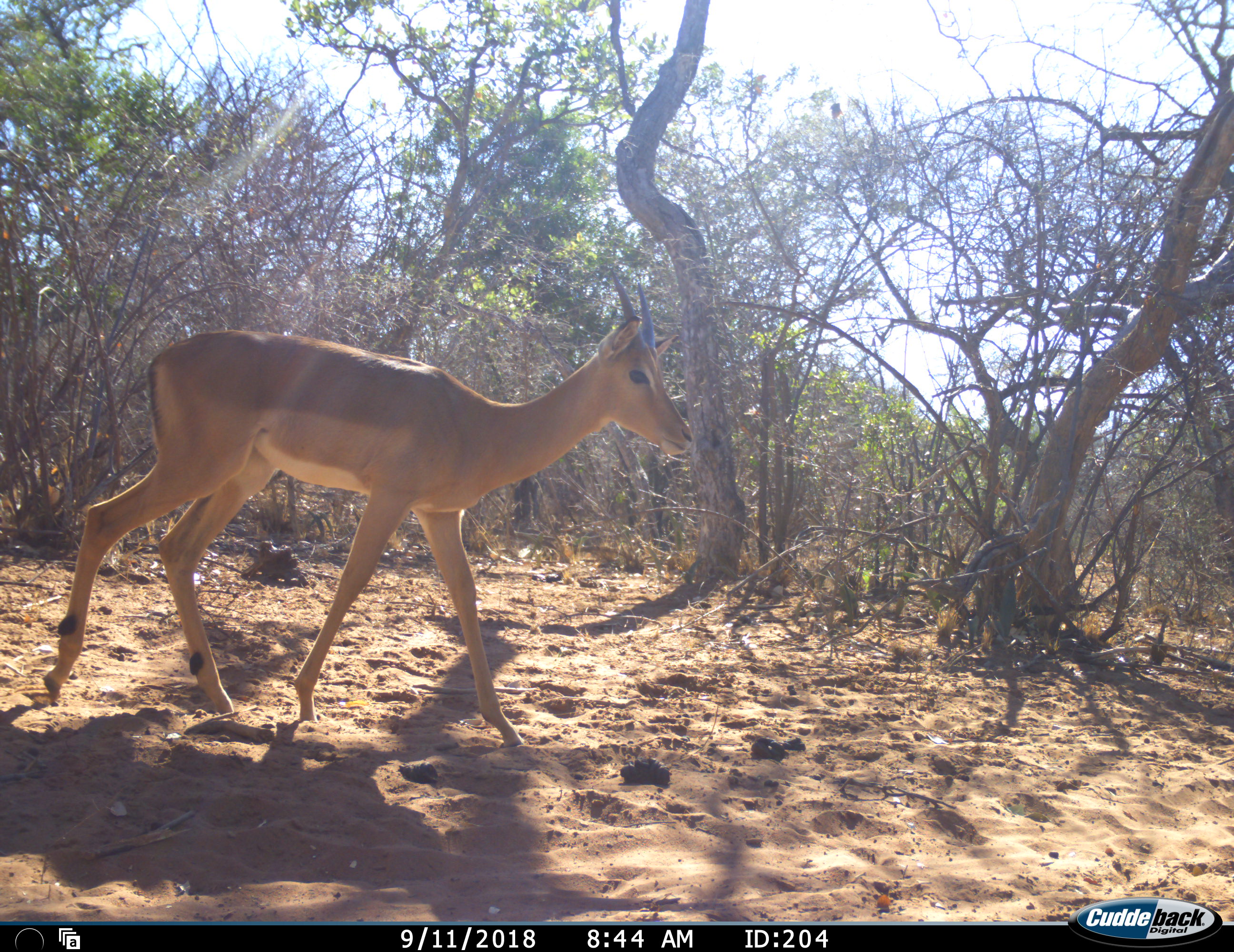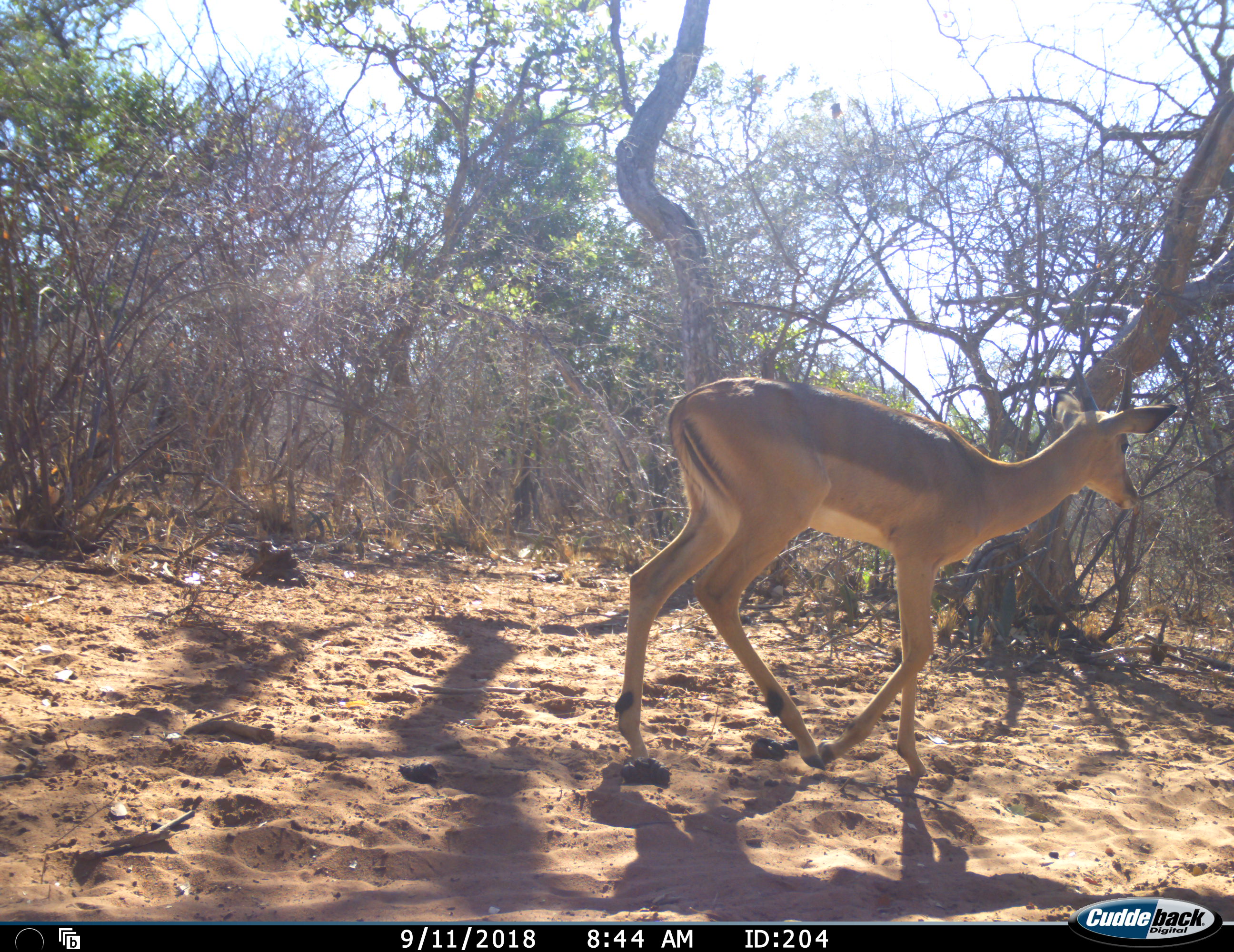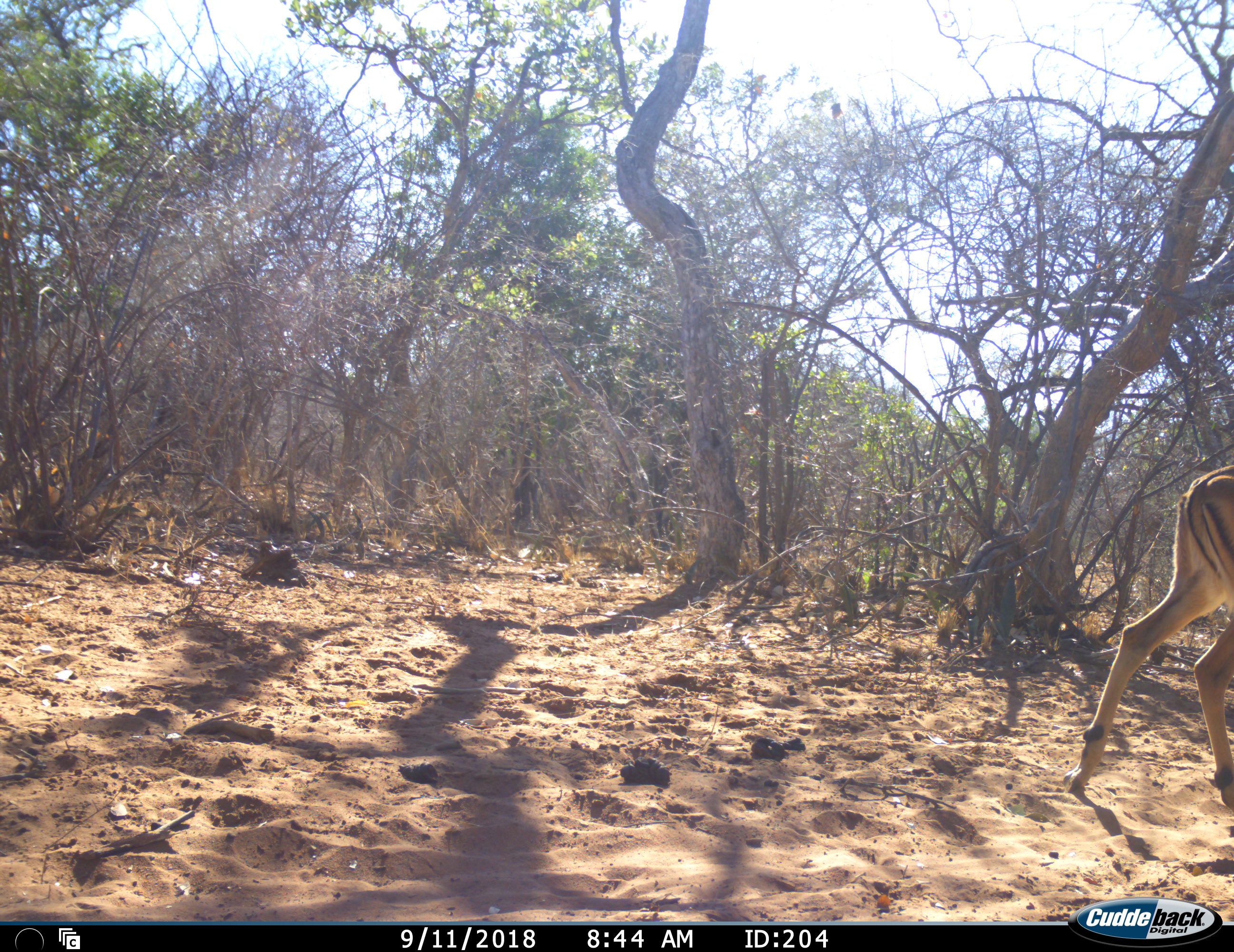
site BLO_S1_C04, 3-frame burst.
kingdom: Animalia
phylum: Chordata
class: Mammalia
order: Artiodactyla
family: Bovidae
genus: Aepyceros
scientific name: Aepyceros melampus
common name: impala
Impala (Aepyceros melampus), count 1. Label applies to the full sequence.